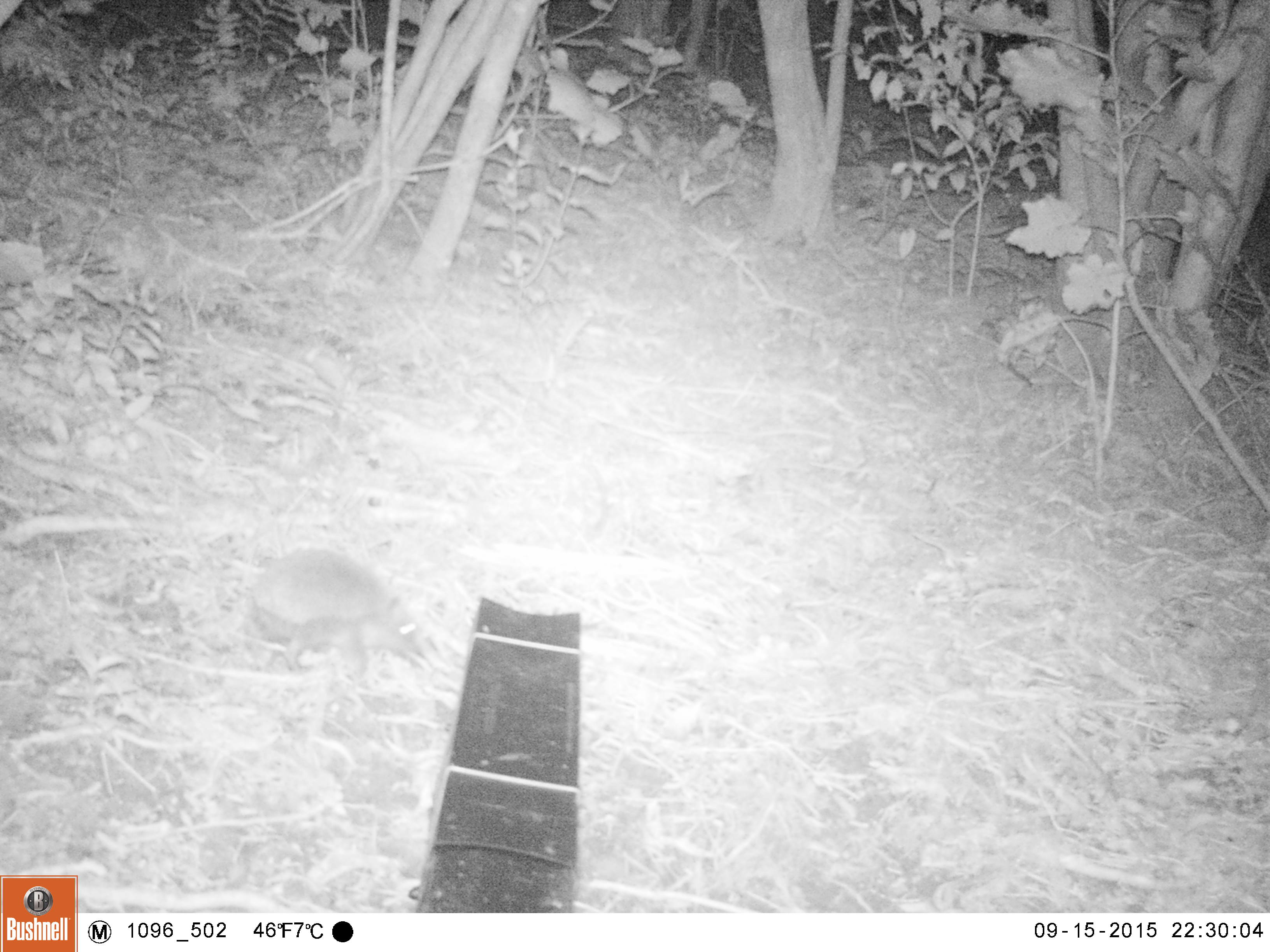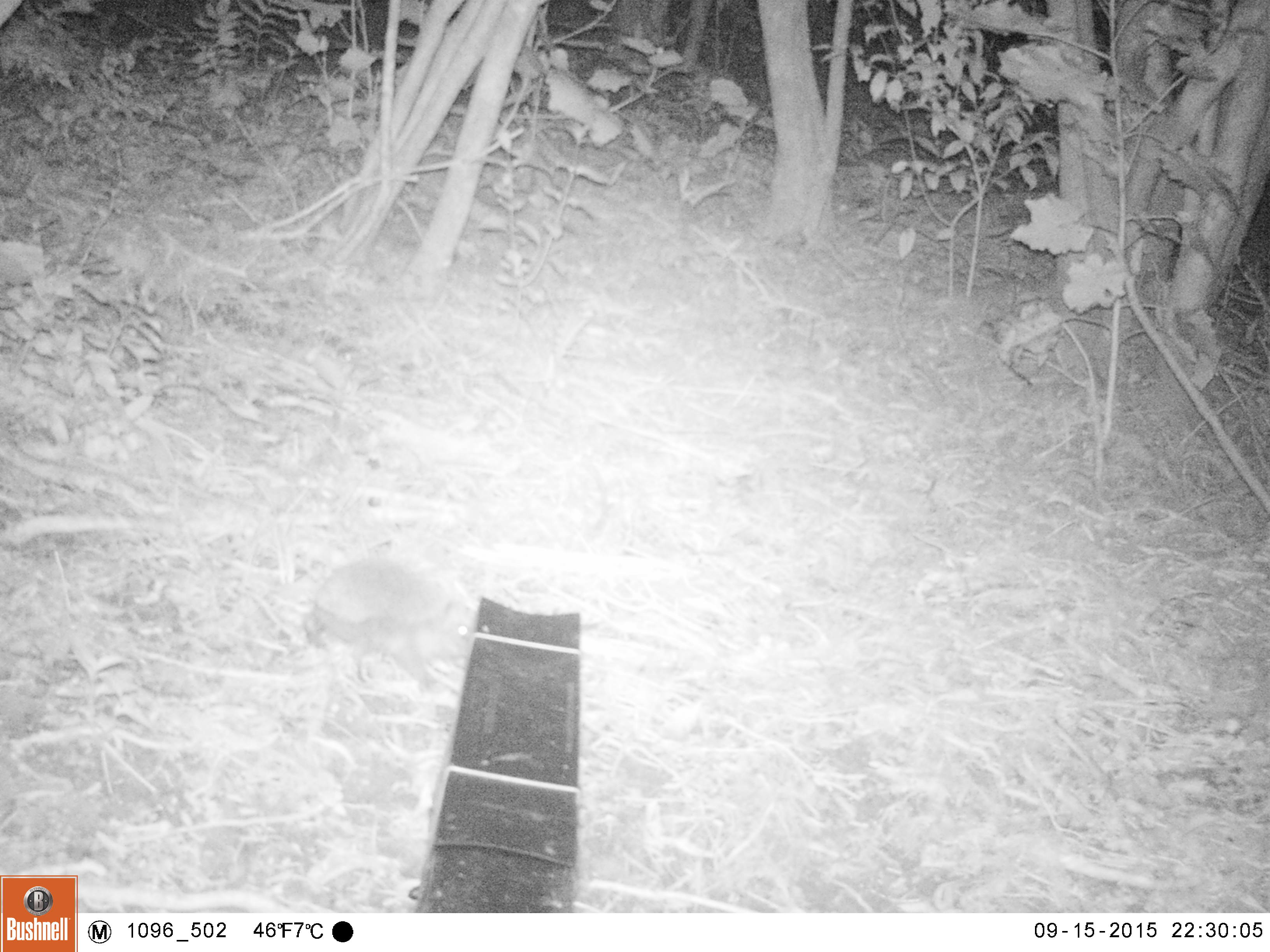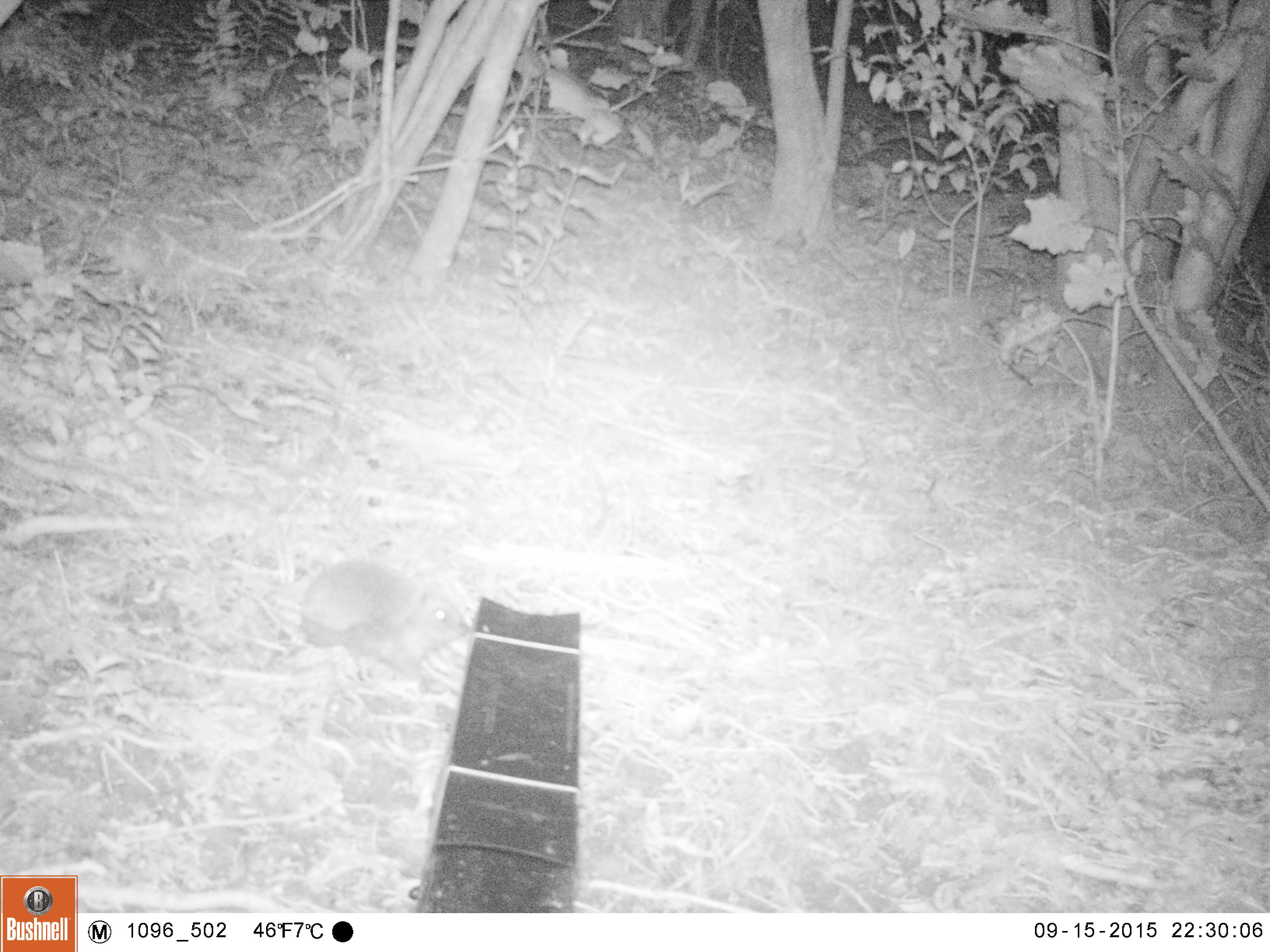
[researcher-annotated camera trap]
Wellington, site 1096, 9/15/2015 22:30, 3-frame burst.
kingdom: Animalia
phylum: Chordata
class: Mammalia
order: Eulipotyphla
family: Erinaceidae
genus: Erinaceus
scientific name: Erinaceus europaeus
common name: hedgehog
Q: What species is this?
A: Hedgehog (Erinaceus europaeus).